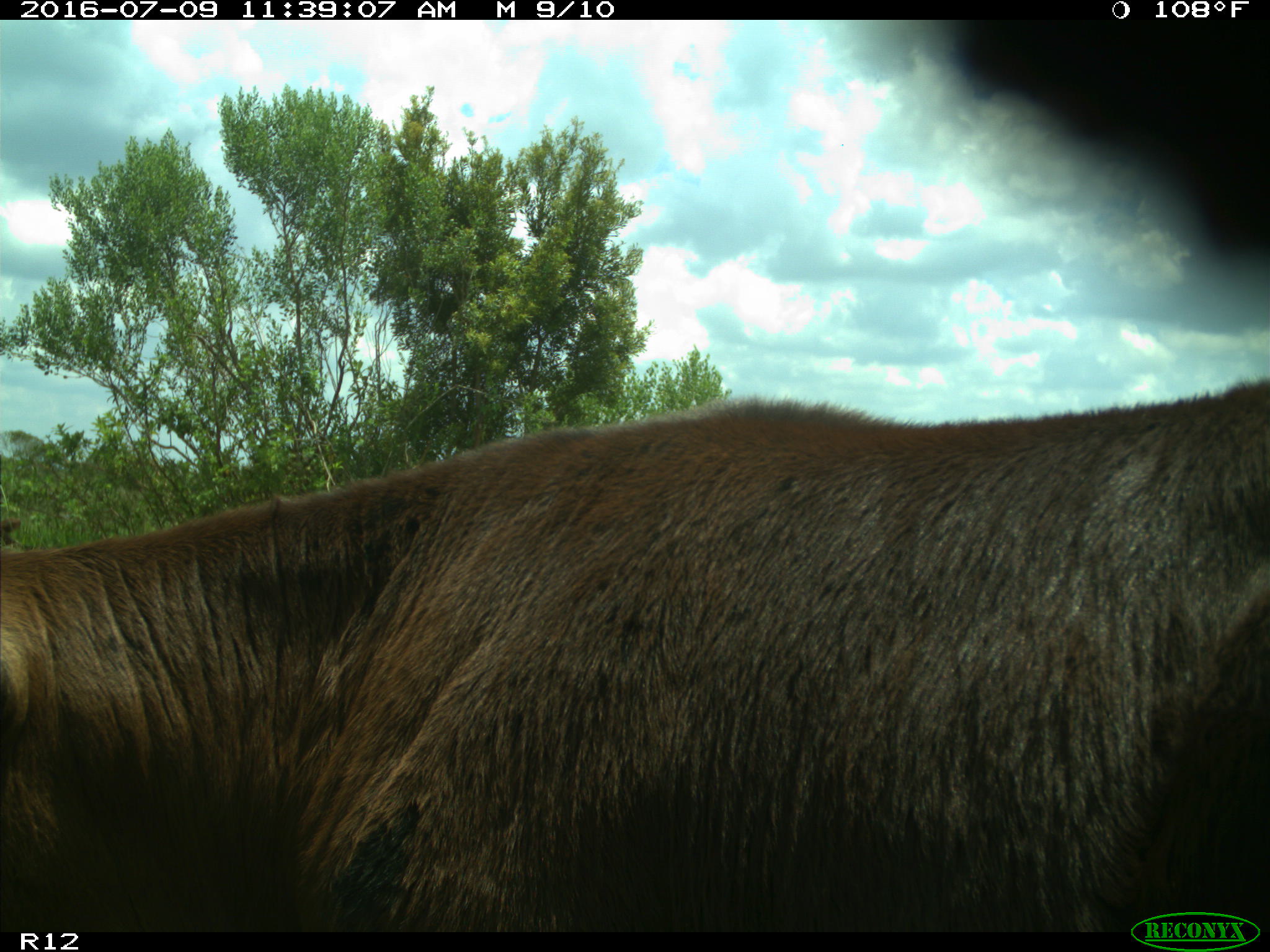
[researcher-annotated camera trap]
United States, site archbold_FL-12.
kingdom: Animalia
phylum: Chordata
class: Mammalia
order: Artiodactyla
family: Bovidae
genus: Bos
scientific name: Bos taurus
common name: domestic cow